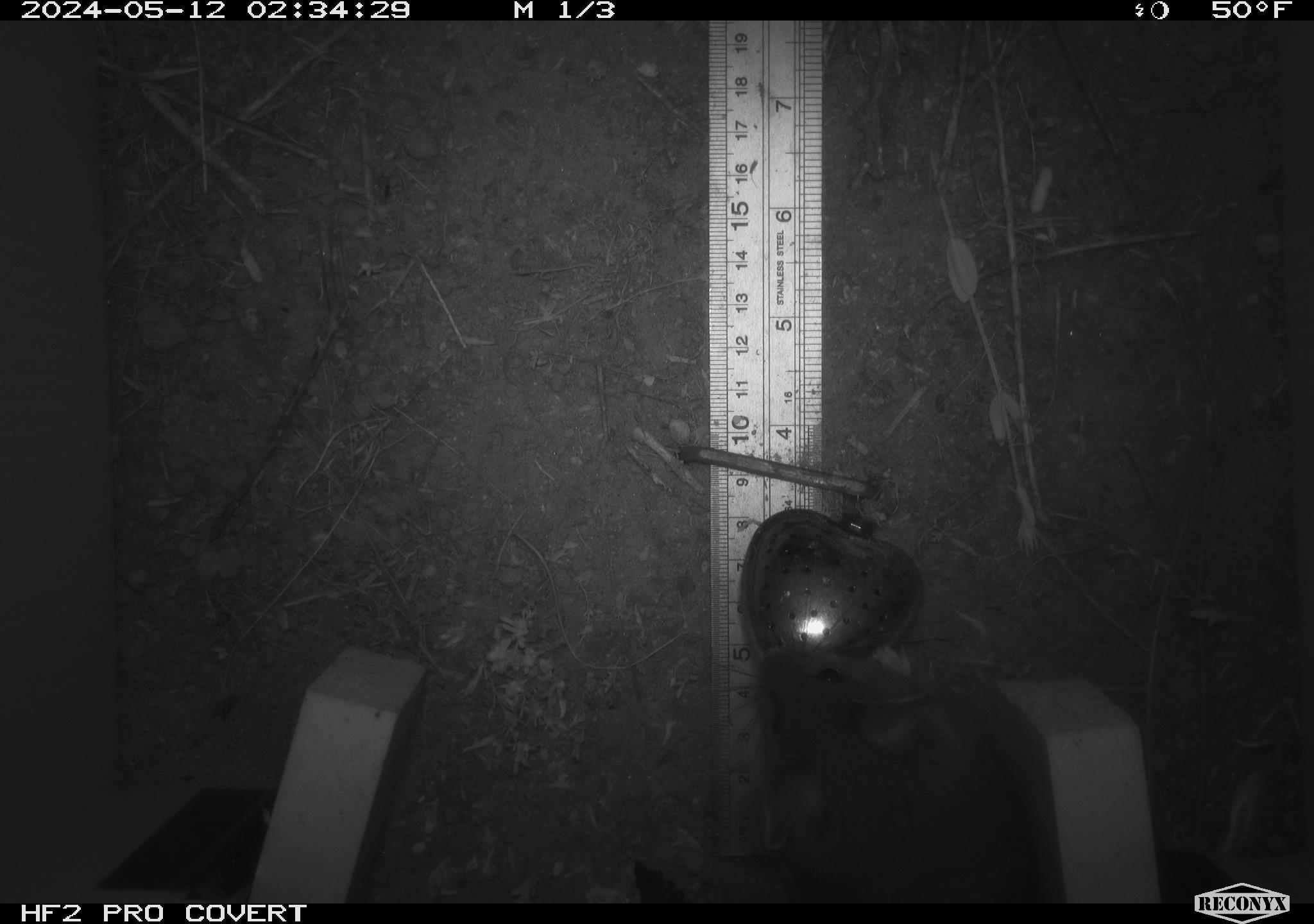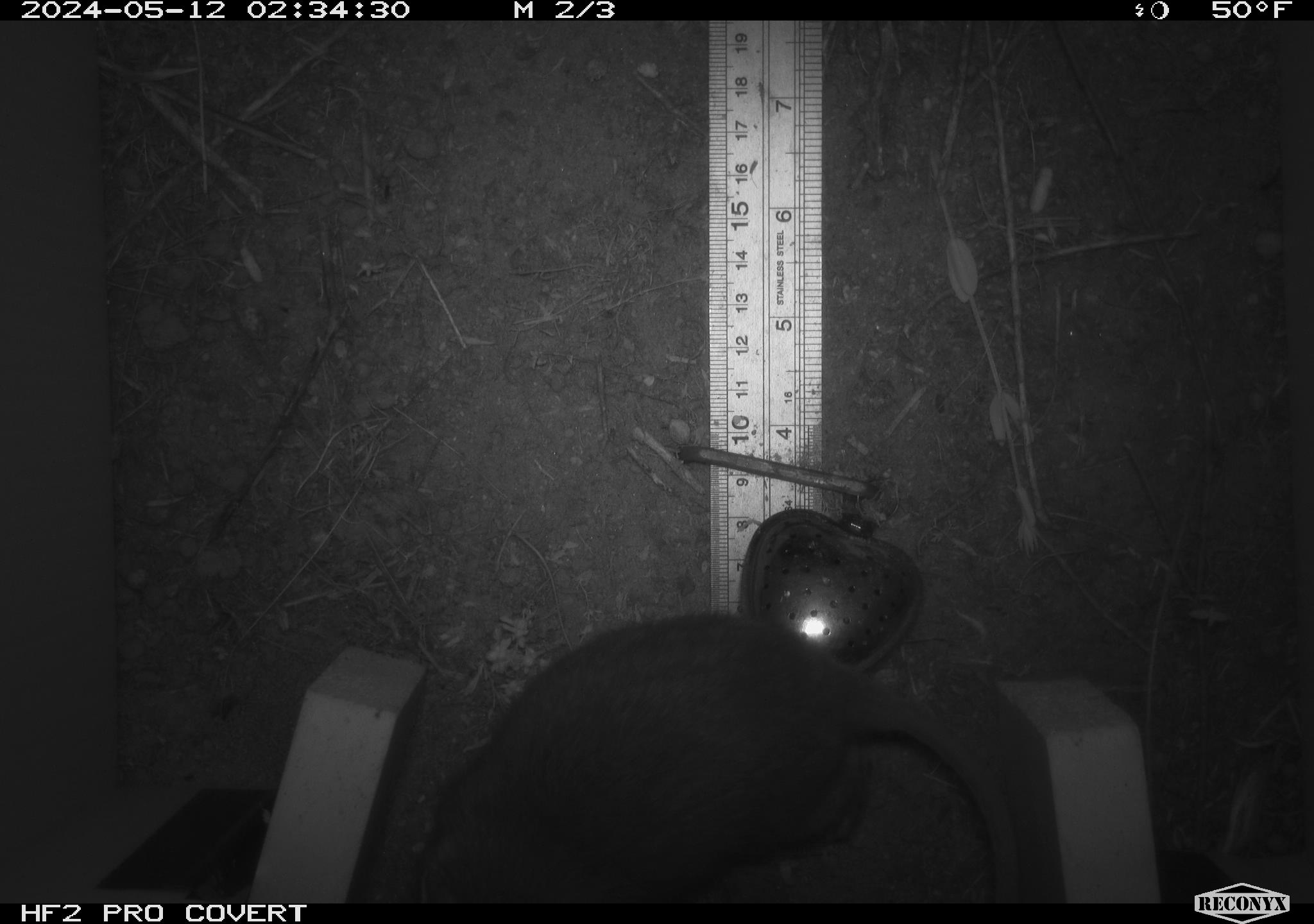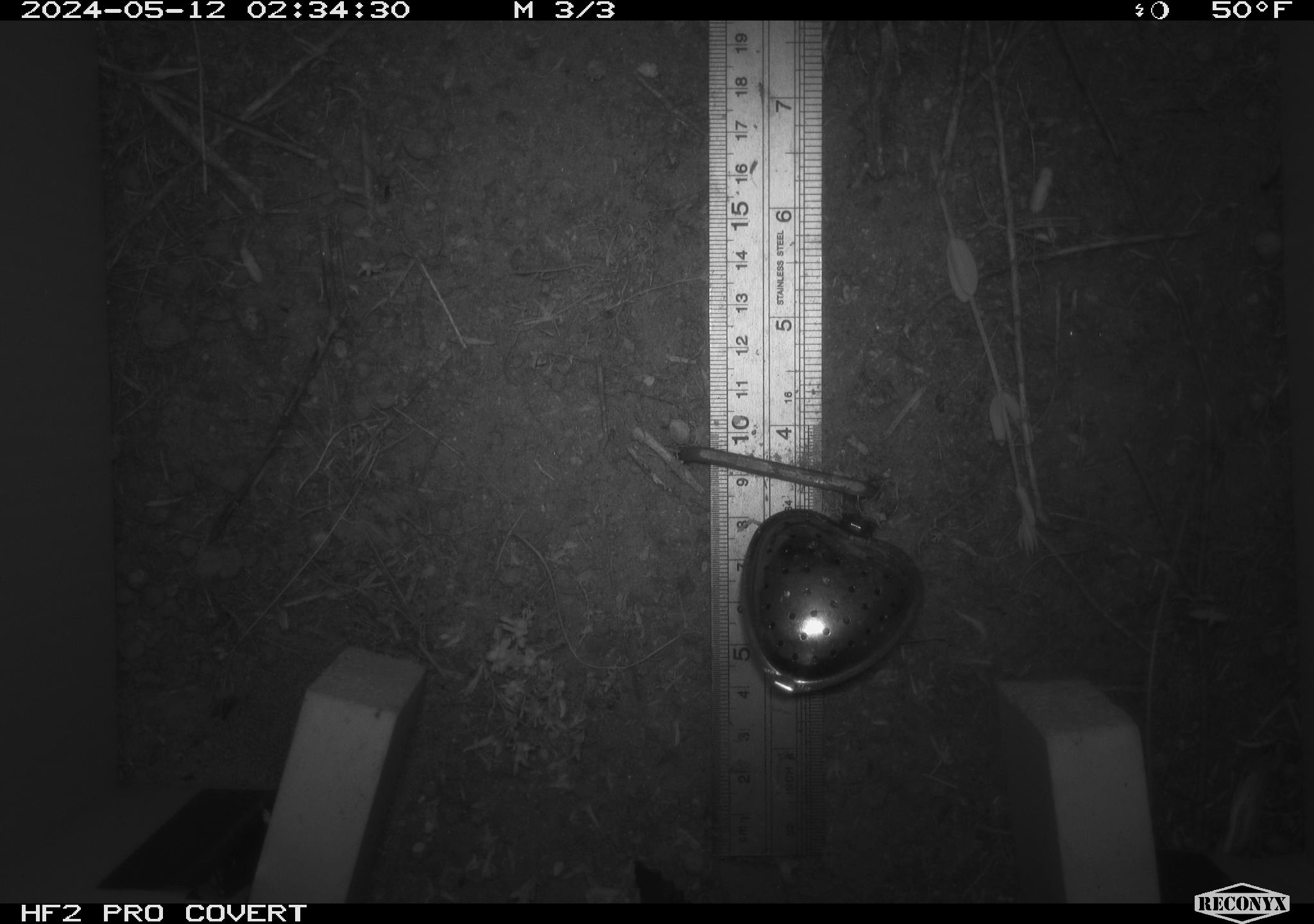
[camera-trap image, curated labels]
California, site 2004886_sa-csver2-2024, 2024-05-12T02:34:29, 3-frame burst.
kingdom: Animalia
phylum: Chordata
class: Mammalia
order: Rodentia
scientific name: Rodentia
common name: rodent